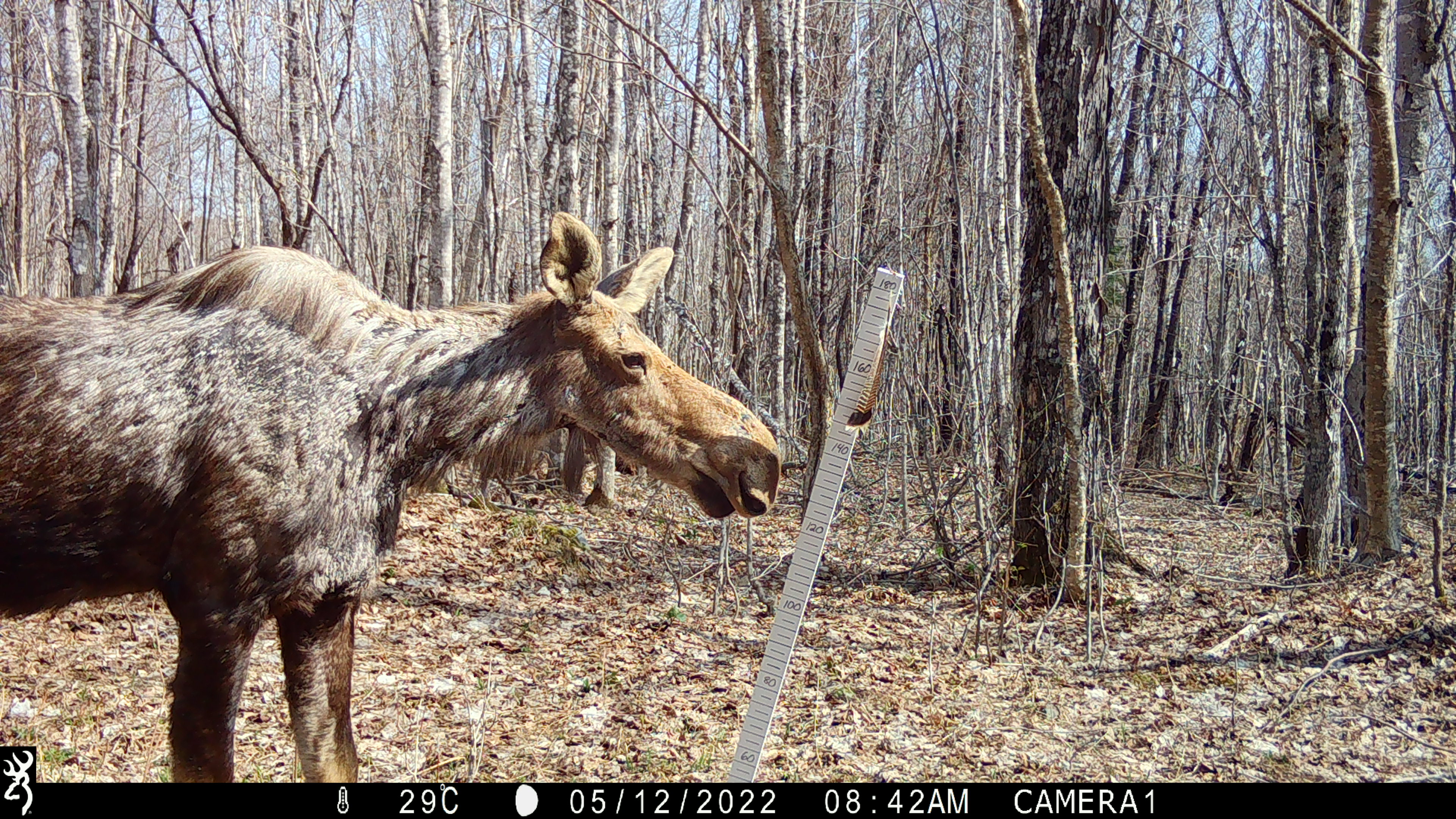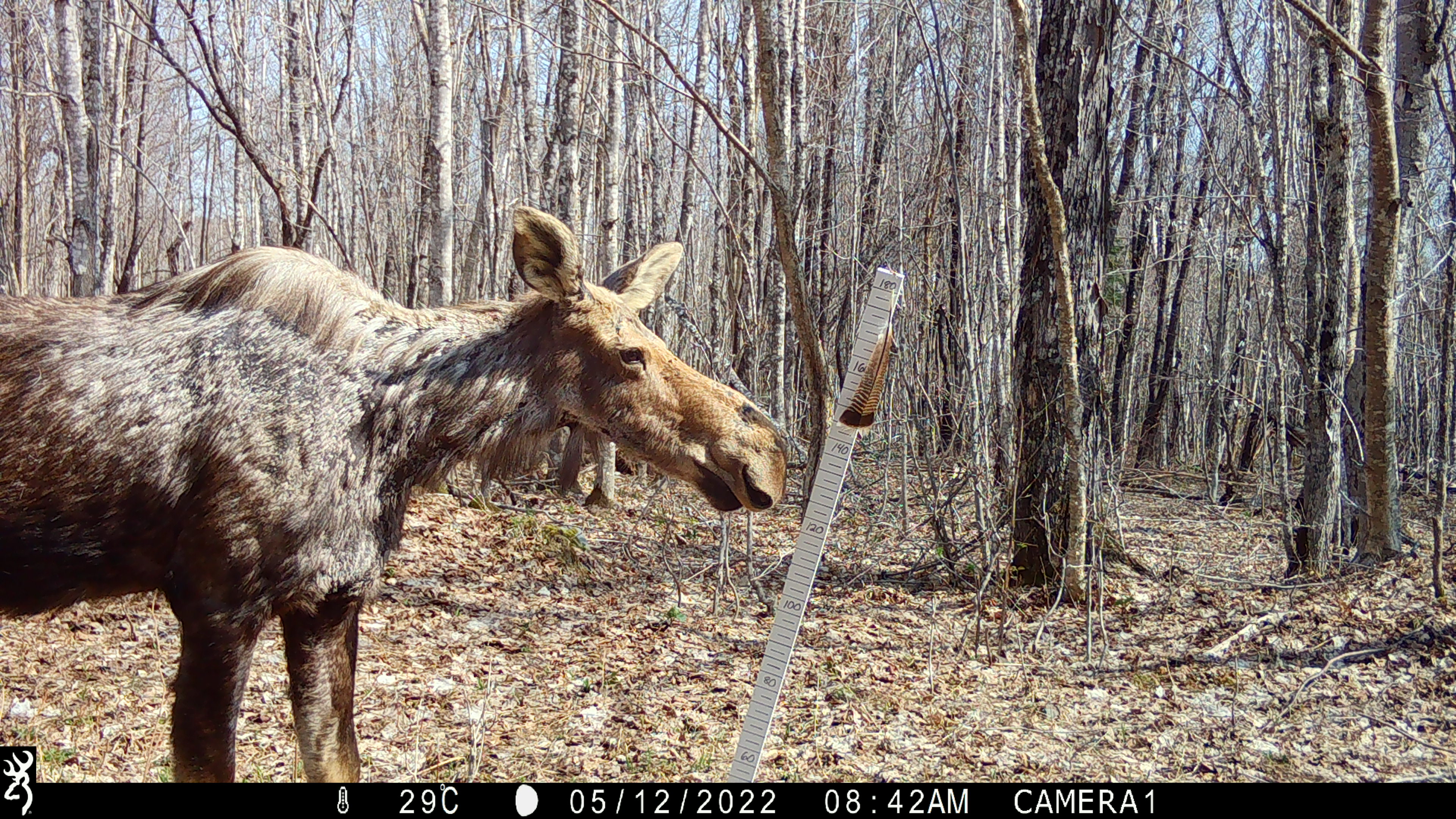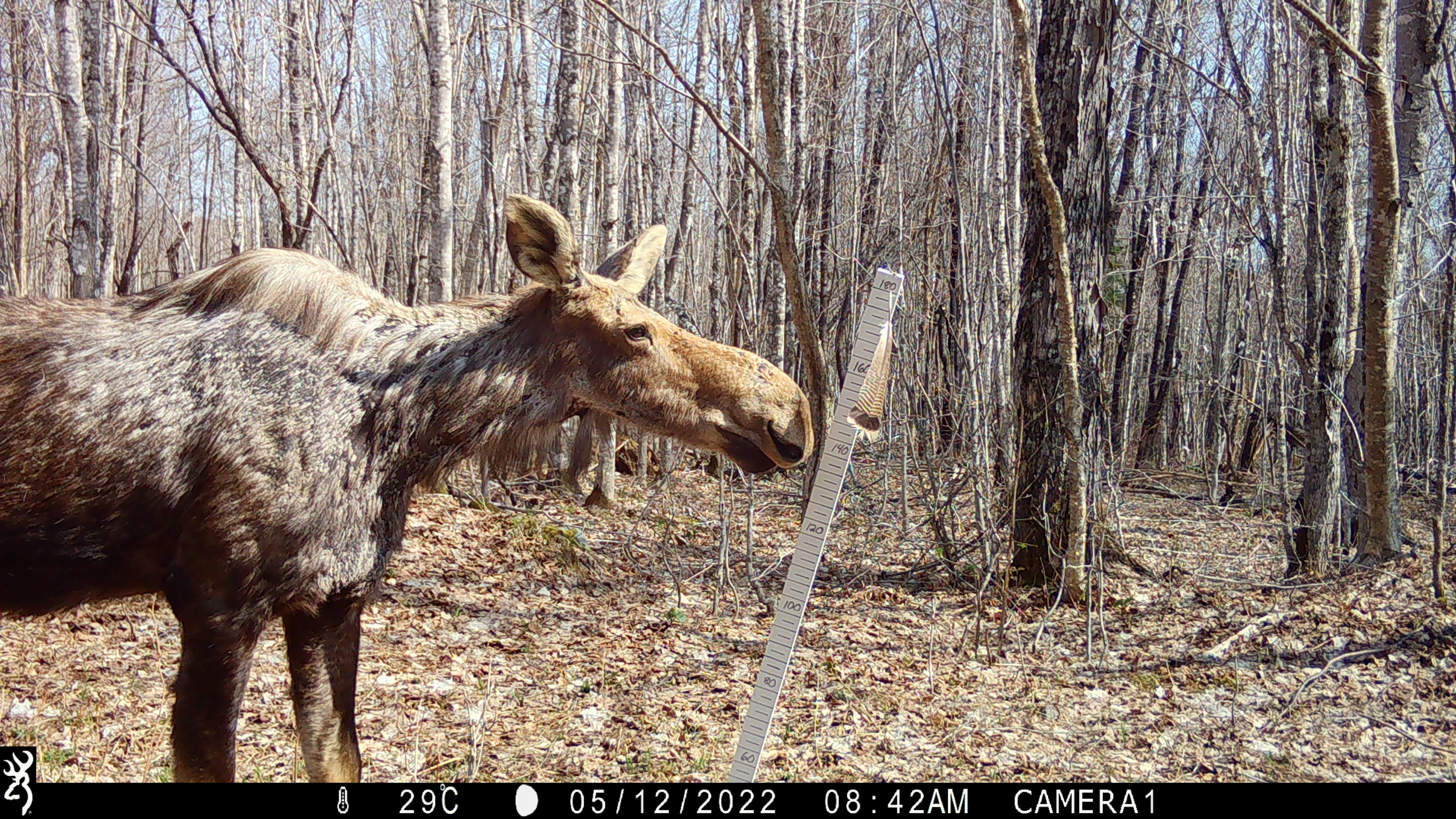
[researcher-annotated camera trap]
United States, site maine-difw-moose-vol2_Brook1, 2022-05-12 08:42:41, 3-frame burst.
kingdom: Animalia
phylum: Chordata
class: Mammalia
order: Artiodactyla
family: Cervidae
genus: Alces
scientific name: Alces alces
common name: moose